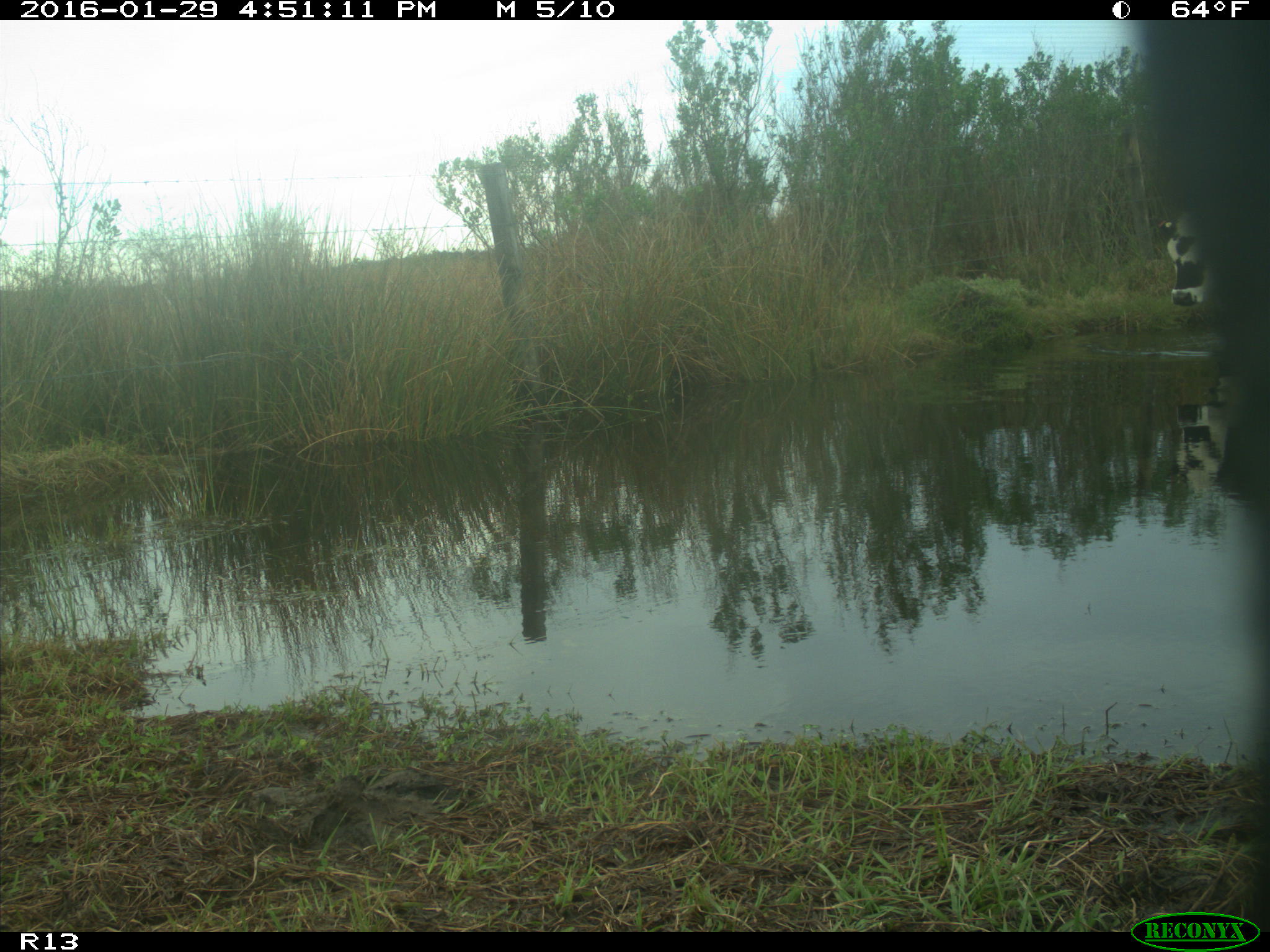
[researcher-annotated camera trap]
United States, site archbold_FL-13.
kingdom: Animalia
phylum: Chordata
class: Mammalia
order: Artiodactyla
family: Bovidae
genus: Bos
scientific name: Bos taurus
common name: domestic cow